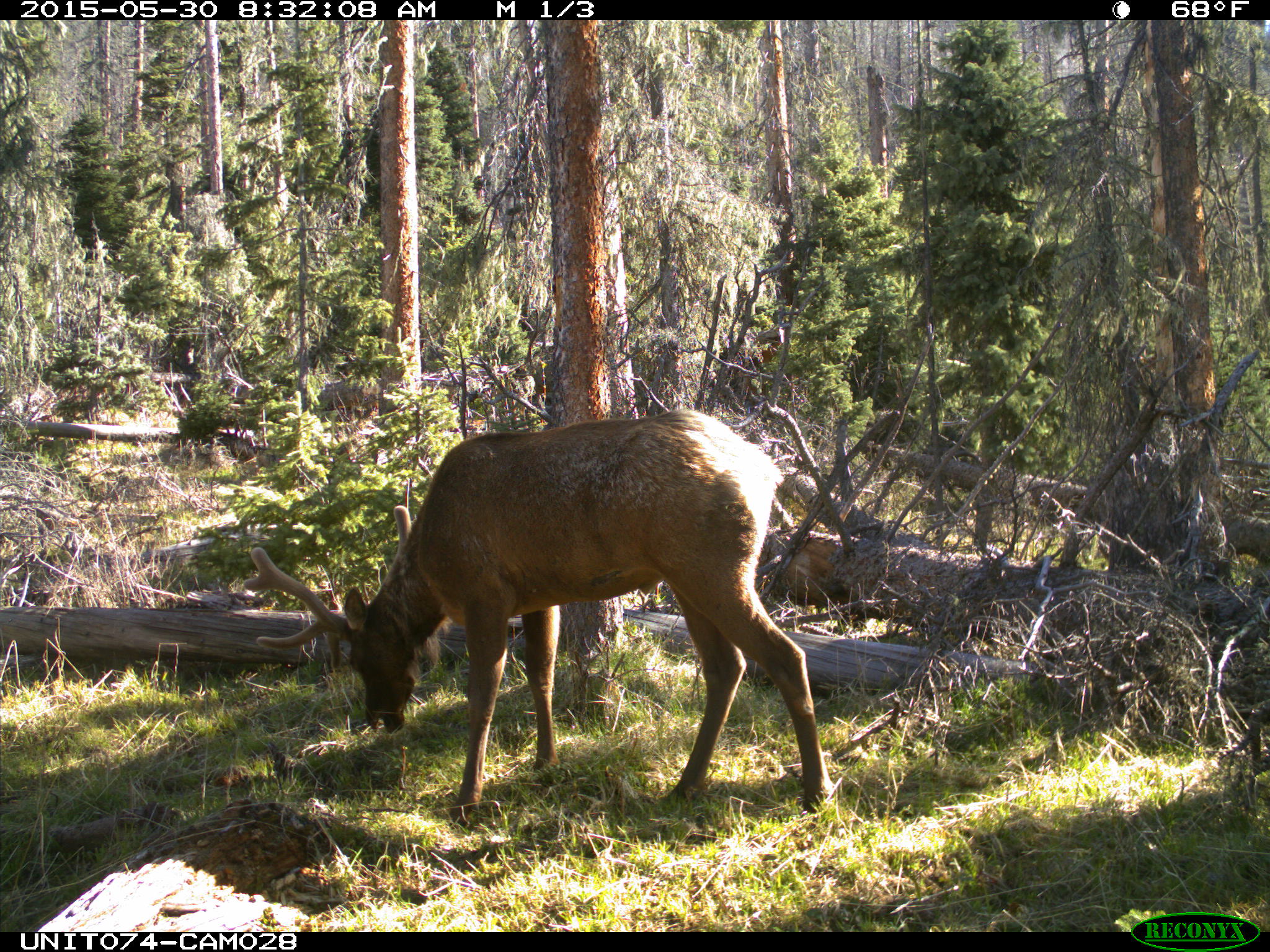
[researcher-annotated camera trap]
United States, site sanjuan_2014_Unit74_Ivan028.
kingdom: Animalia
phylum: Chordata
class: Mammalia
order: Artiodactyla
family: Cervidae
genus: Cervus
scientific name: Cervus elaphus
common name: red deer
Cervus elaphus (red deer).